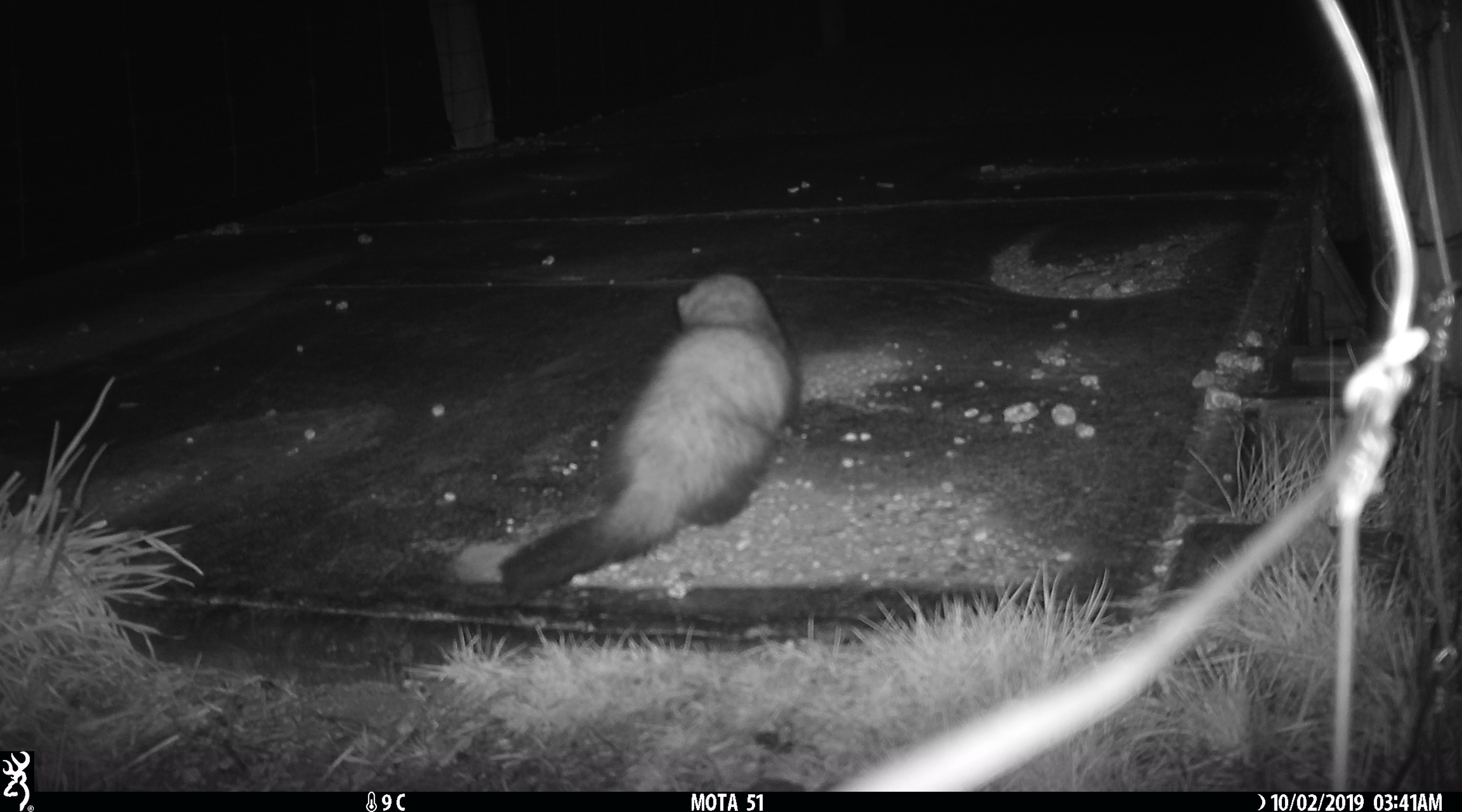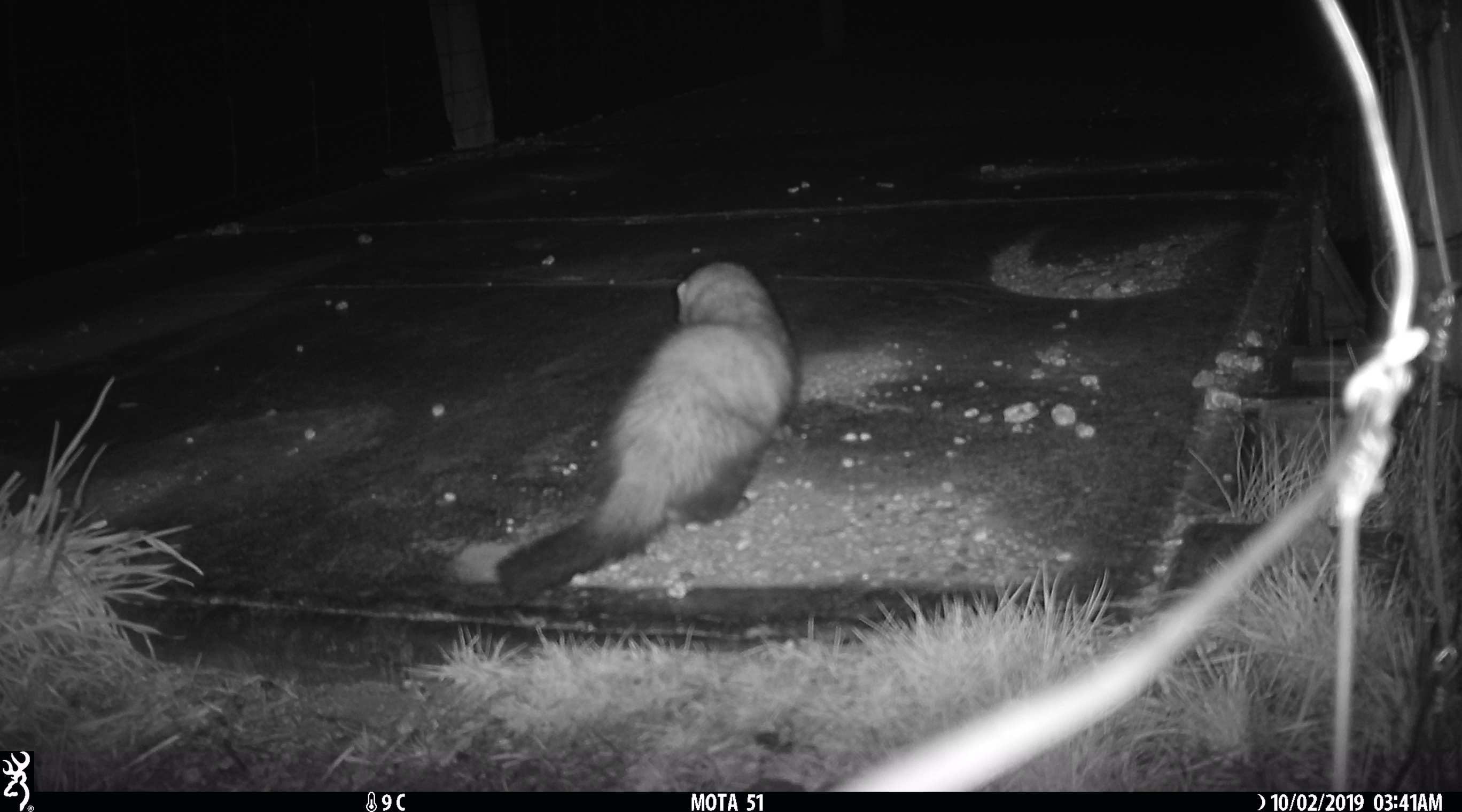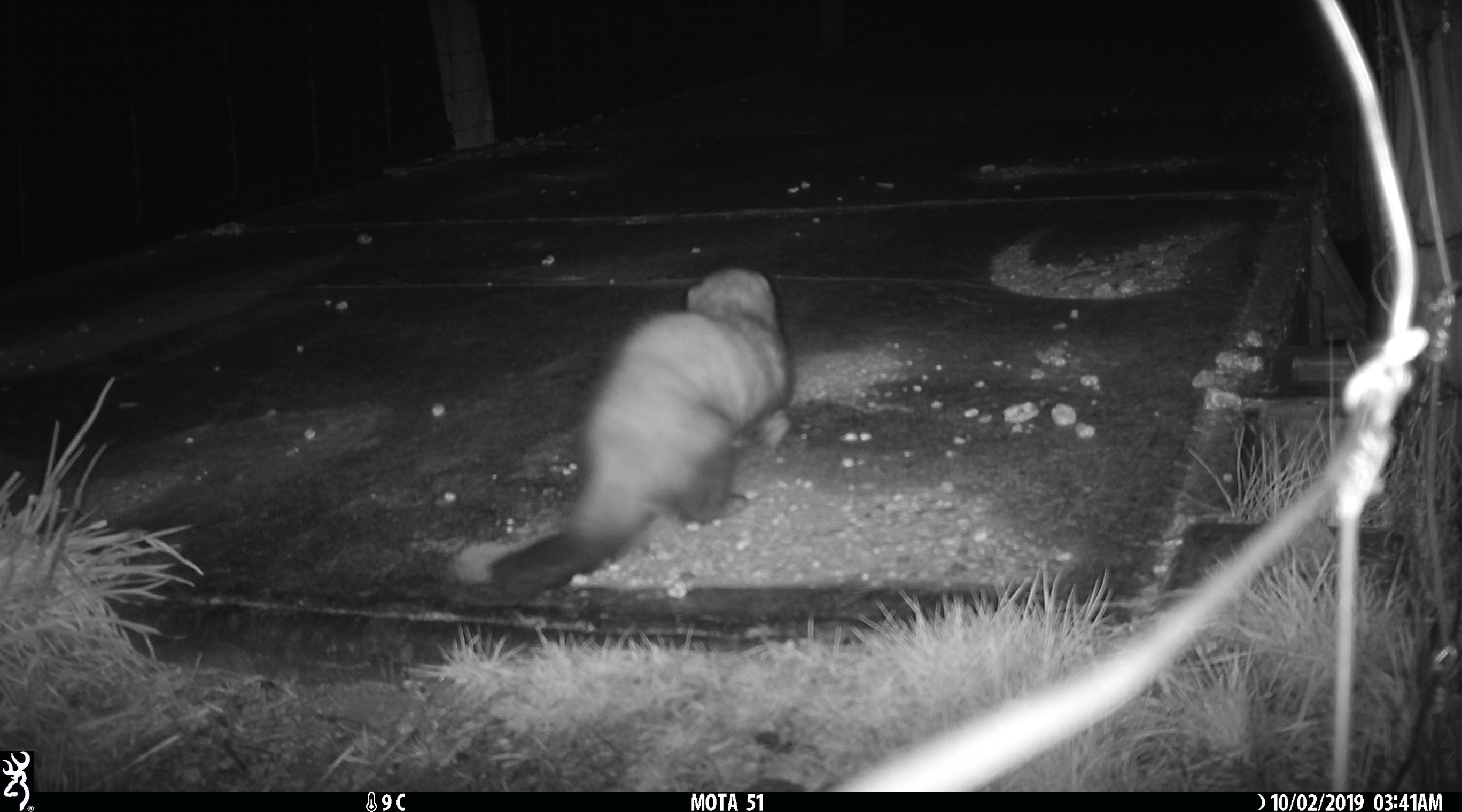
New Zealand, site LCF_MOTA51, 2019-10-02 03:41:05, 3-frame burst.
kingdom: Animalia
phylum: Chordata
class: Mammalia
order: Carnivora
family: Mustelidae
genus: Mustela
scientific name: Mustela furo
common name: ferret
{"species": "ferret (Mustela furo)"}